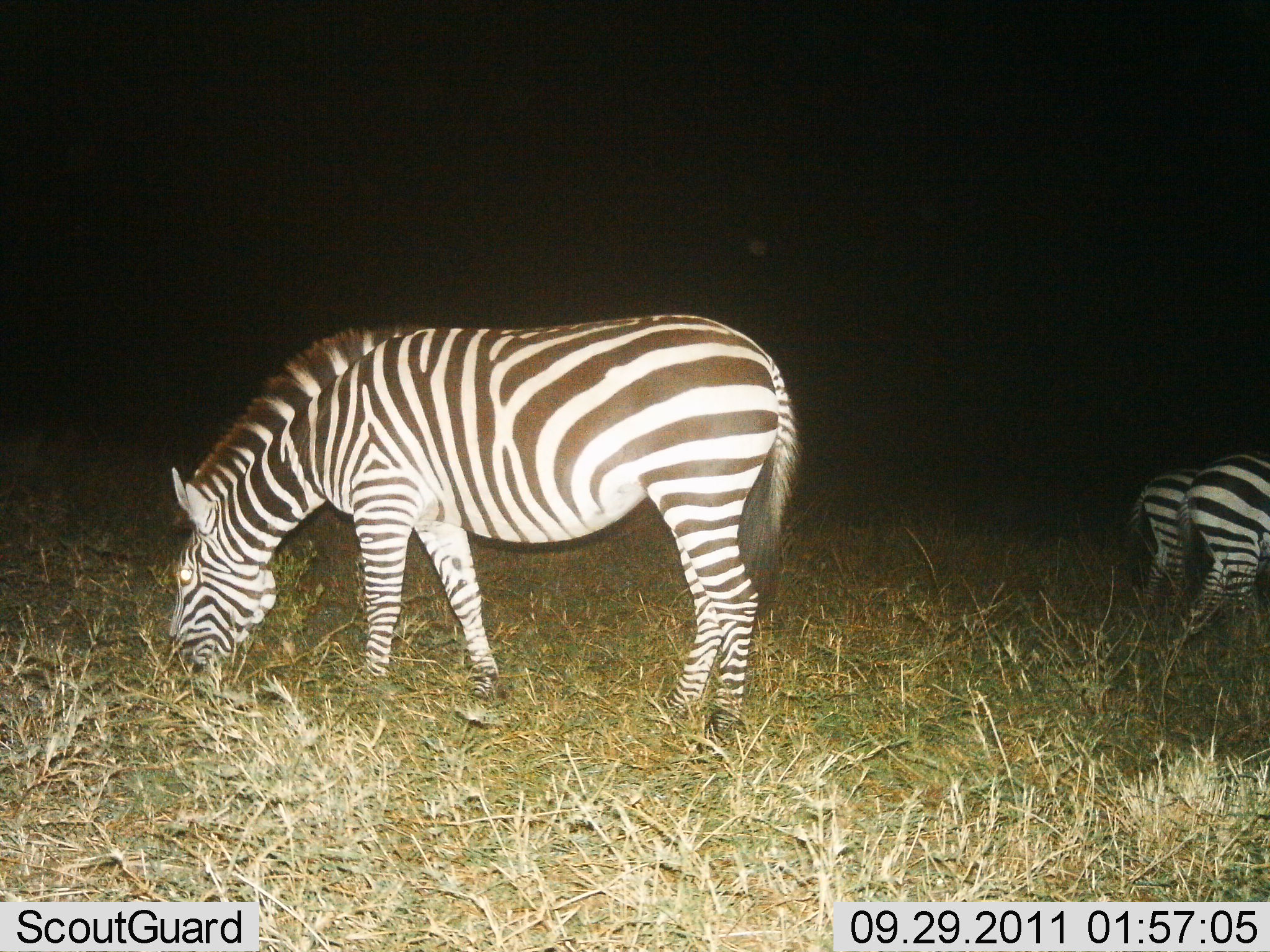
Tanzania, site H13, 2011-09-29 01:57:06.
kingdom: Animalia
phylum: Chordata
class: Mammalia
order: Perissodactyla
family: Equidae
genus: Equus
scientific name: Equus quagga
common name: plains zebra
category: zebra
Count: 3.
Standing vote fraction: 58%.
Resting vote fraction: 0%.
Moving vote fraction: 8%.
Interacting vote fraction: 0%.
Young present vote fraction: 0%.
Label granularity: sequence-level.